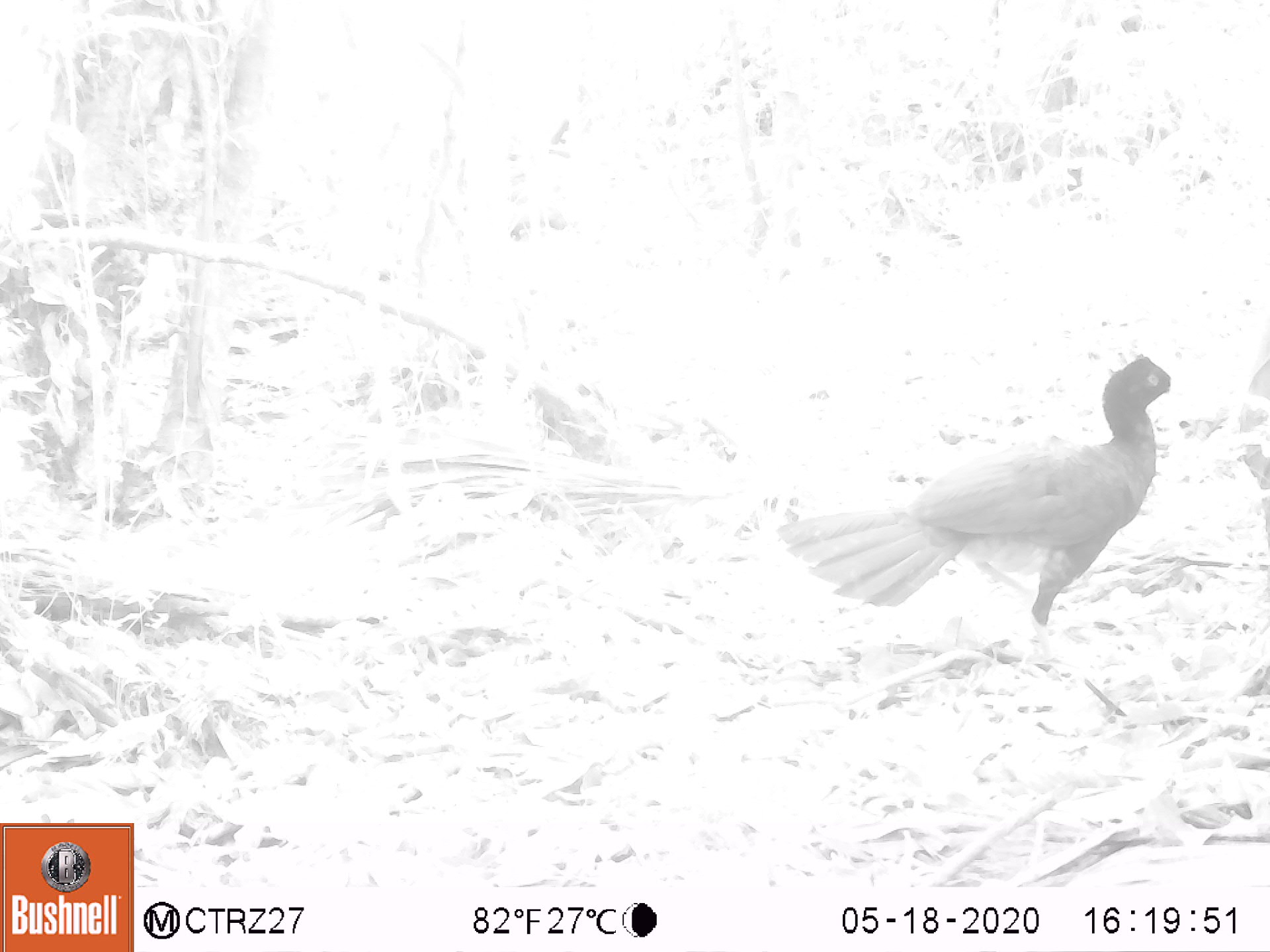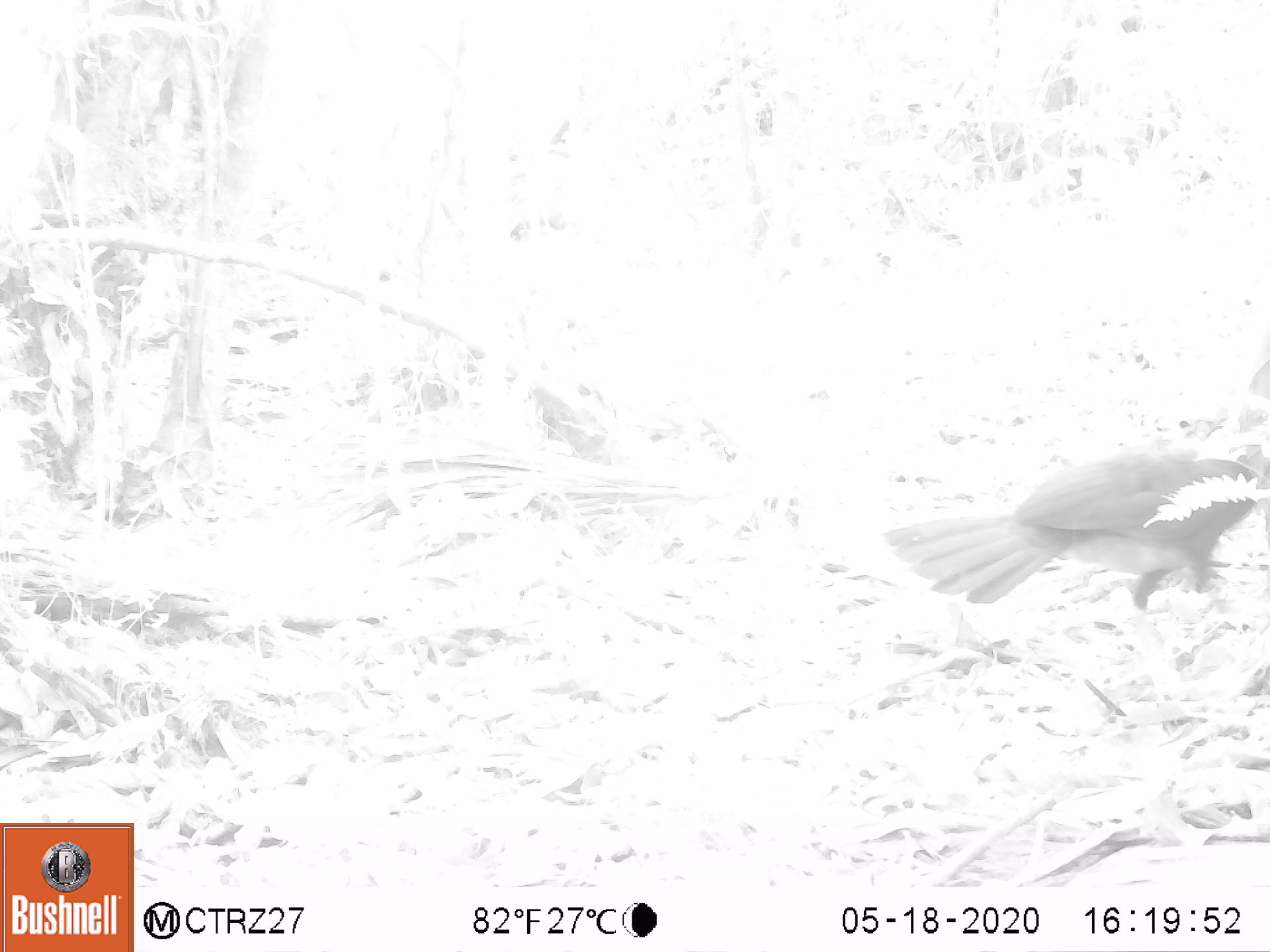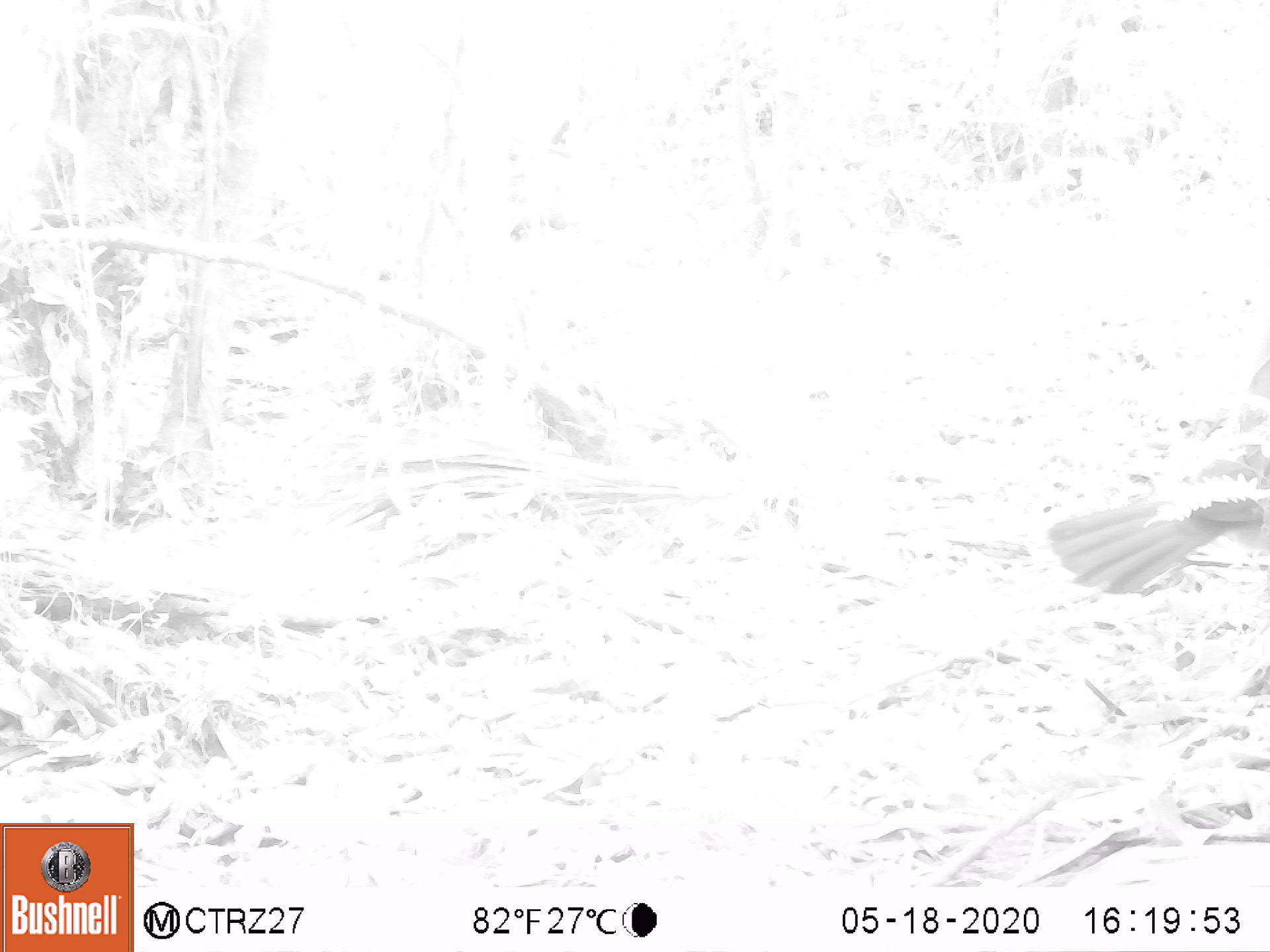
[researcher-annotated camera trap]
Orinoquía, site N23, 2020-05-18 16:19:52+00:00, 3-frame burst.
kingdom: Animalia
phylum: Chordata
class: Aves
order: Galliformes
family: Cracidae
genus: Mitu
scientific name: Mitu salvini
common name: salvin's currasow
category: salvins curassow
Salvins curassow (salvin's currasow) (Mitu salvini).